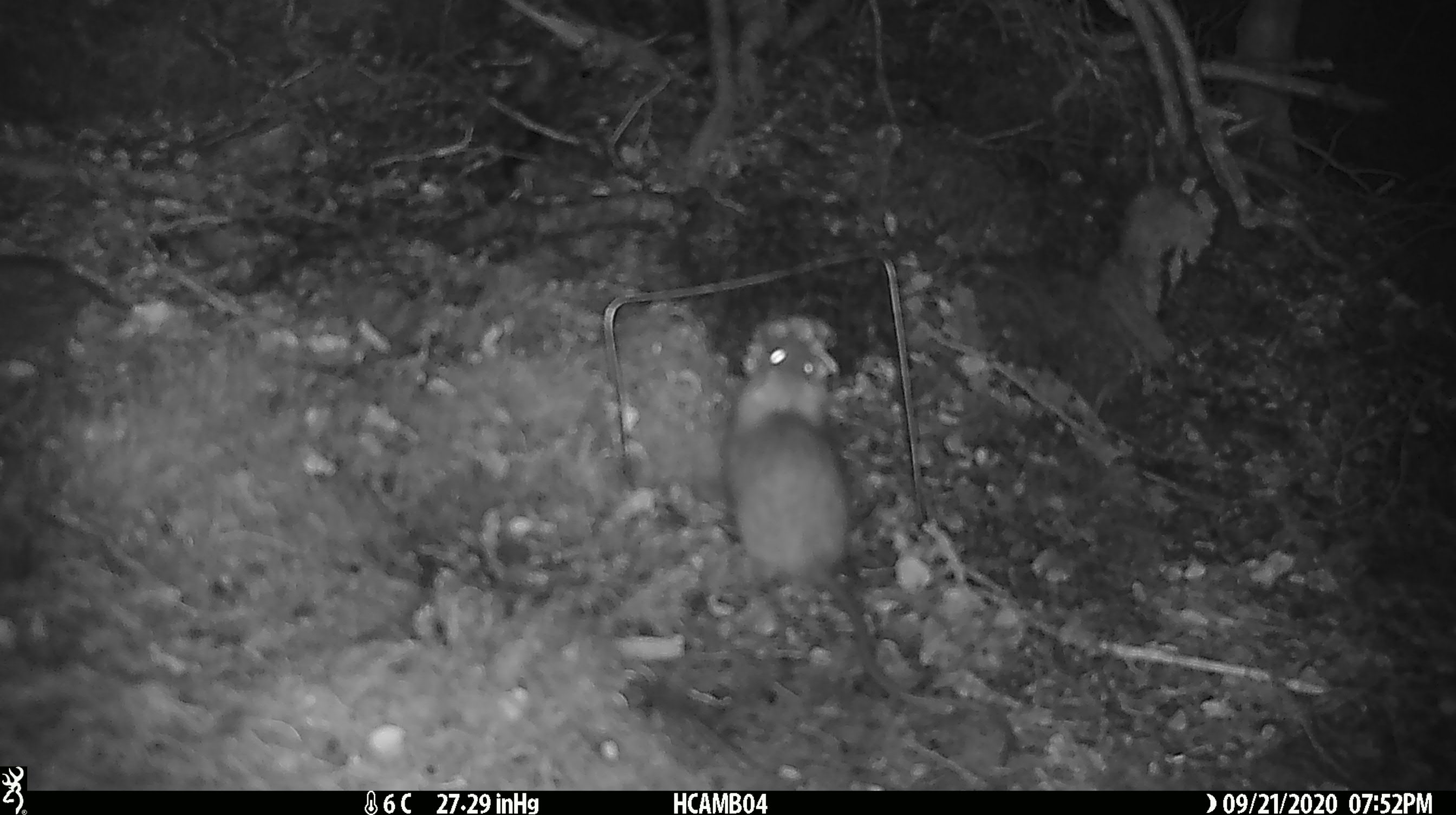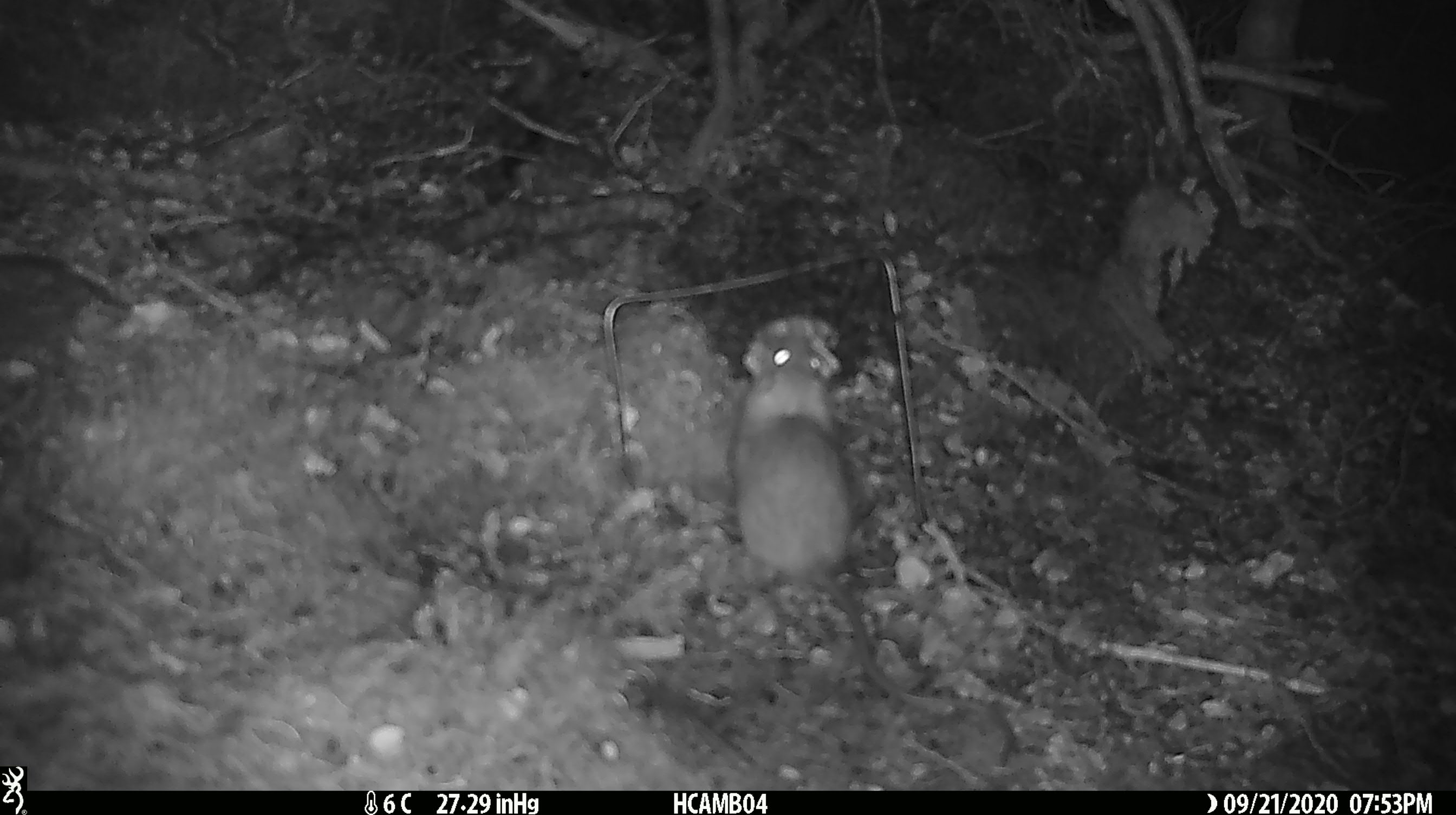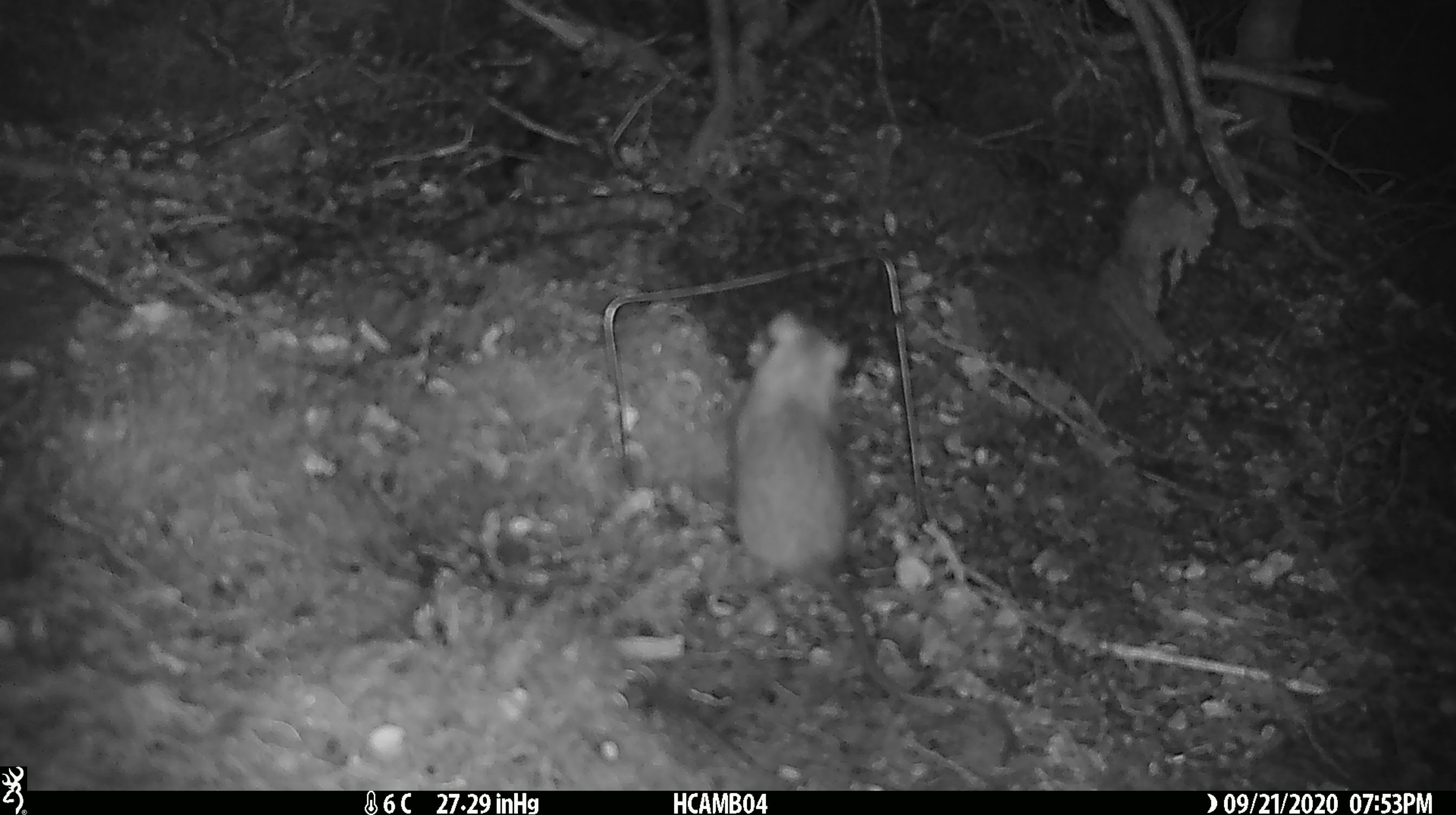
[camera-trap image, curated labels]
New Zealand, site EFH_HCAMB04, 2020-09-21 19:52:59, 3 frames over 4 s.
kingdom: Animalia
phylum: Chordata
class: Mammalia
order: Rodentia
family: Muridae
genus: Rattus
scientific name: Rattus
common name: rat